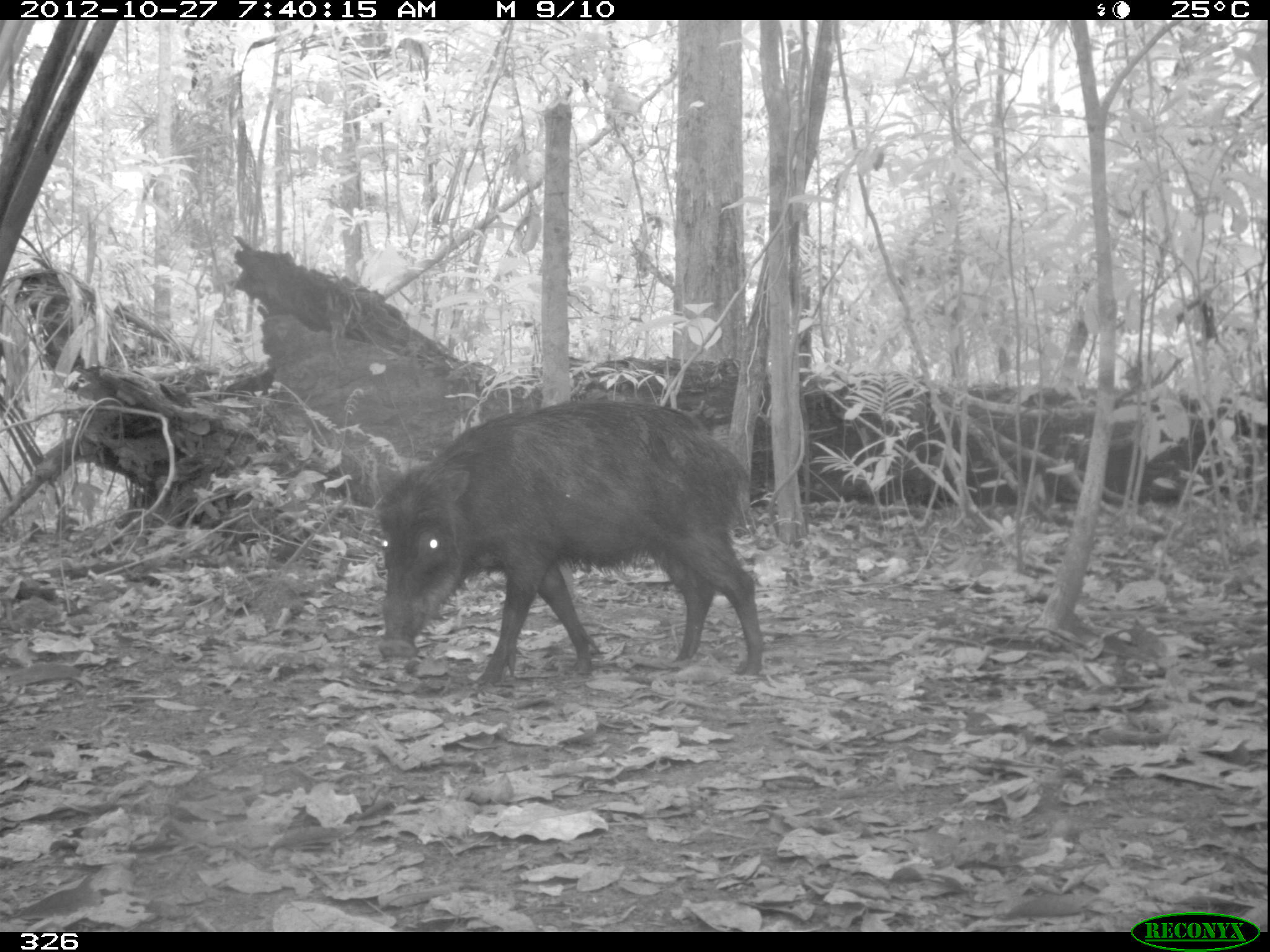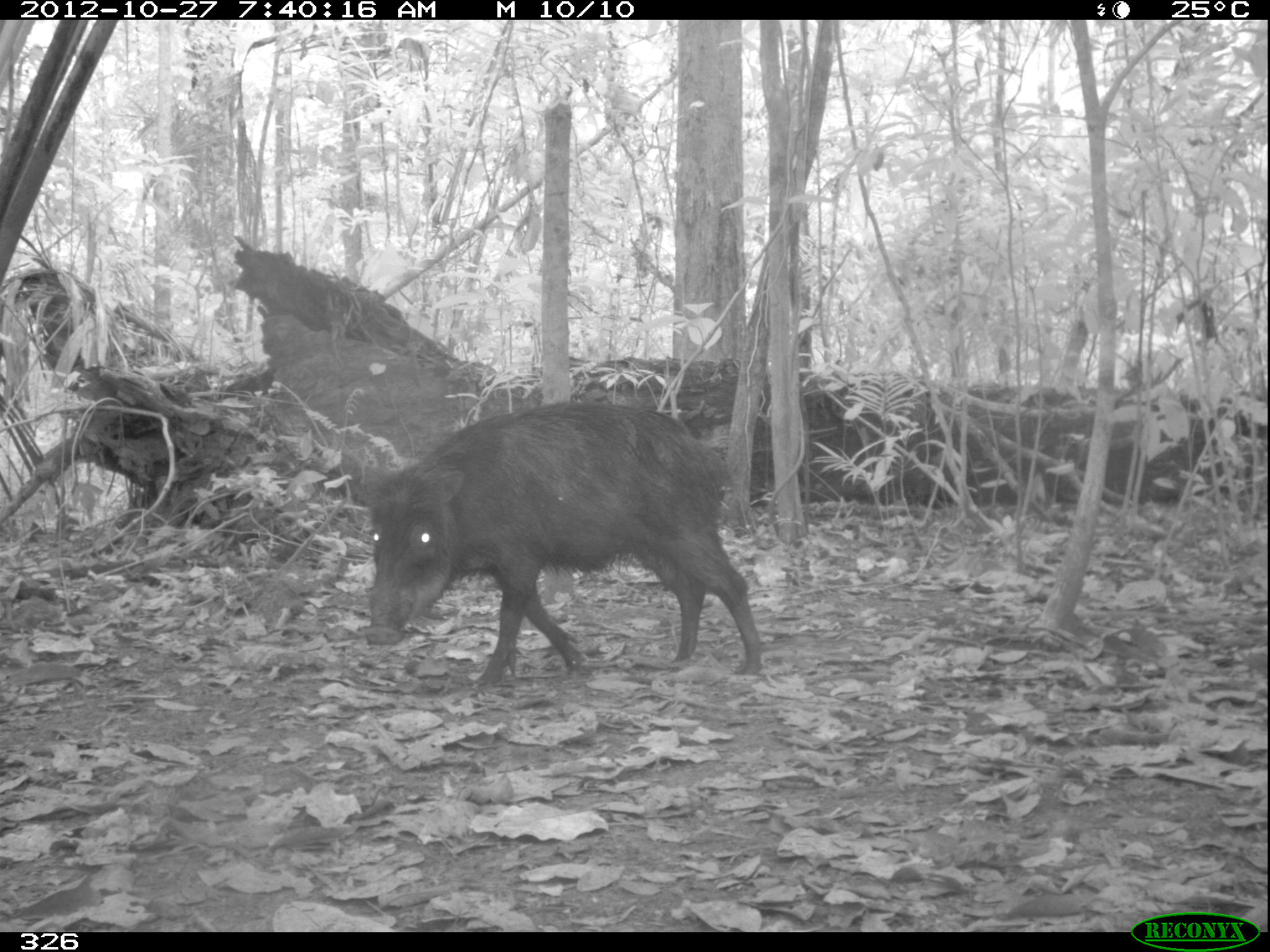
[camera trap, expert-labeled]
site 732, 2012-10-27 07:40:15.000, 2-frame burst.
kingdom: Animalia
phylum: Chordata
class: Mammalia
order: Artiodactyla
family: Tayassuidae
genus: Tayassu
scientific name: Tayassu pecari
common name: white-lipped peccary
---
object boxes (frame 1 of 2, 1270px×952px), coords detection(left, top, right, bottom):
tayassu pecari: detection(376, 399, 763, 679)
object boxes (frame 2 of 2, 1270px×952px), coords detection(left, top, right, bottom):
tayassu pecari: detection(360, 401, 762, 684)